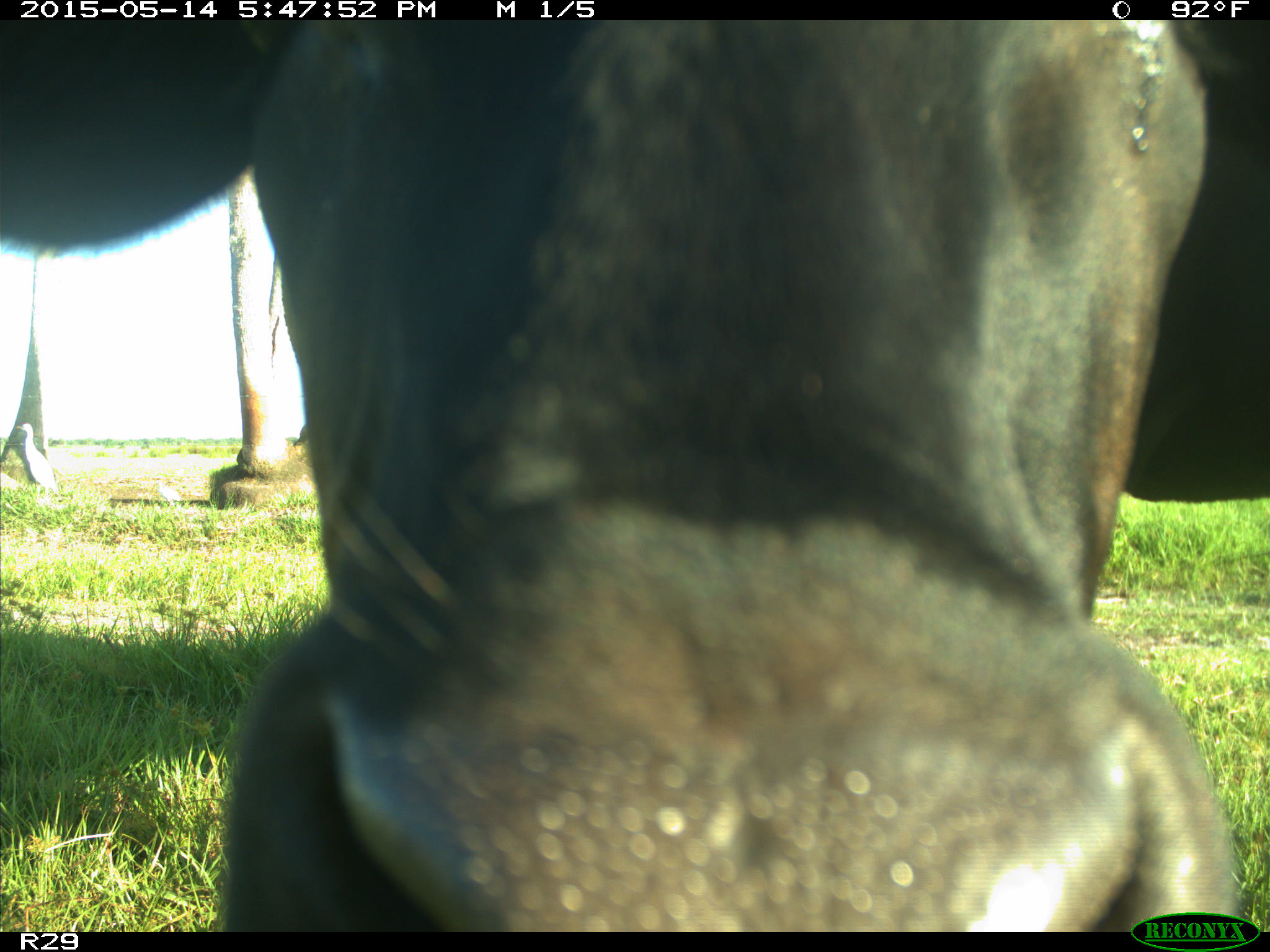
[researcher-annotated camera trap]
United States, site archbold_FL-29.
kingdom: Animalia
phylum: Chordata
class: Mammalia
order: Artiodactyla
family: Bovidae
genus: Bos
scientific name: Bos taurus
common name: domestic cow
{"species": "Bos taurus (domestic cow)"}